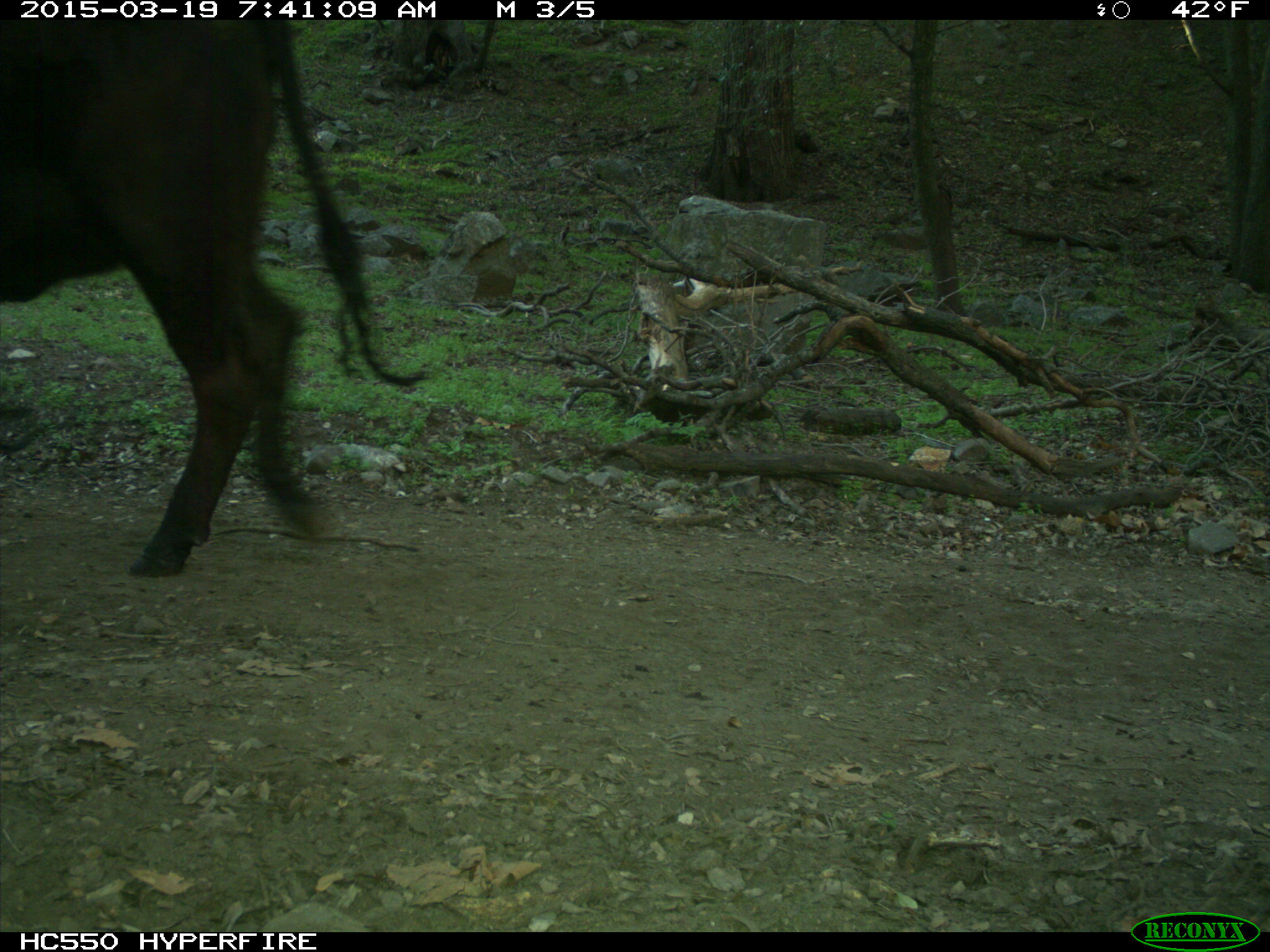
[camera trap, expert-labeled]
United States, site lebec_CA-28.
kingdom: Animalia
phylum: Chordata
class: Mammalia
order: Artiodactyla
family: Bovidae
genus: Bos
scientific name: Bos taurus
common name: domestic cow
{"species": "Bos taurus (domestic cow)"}